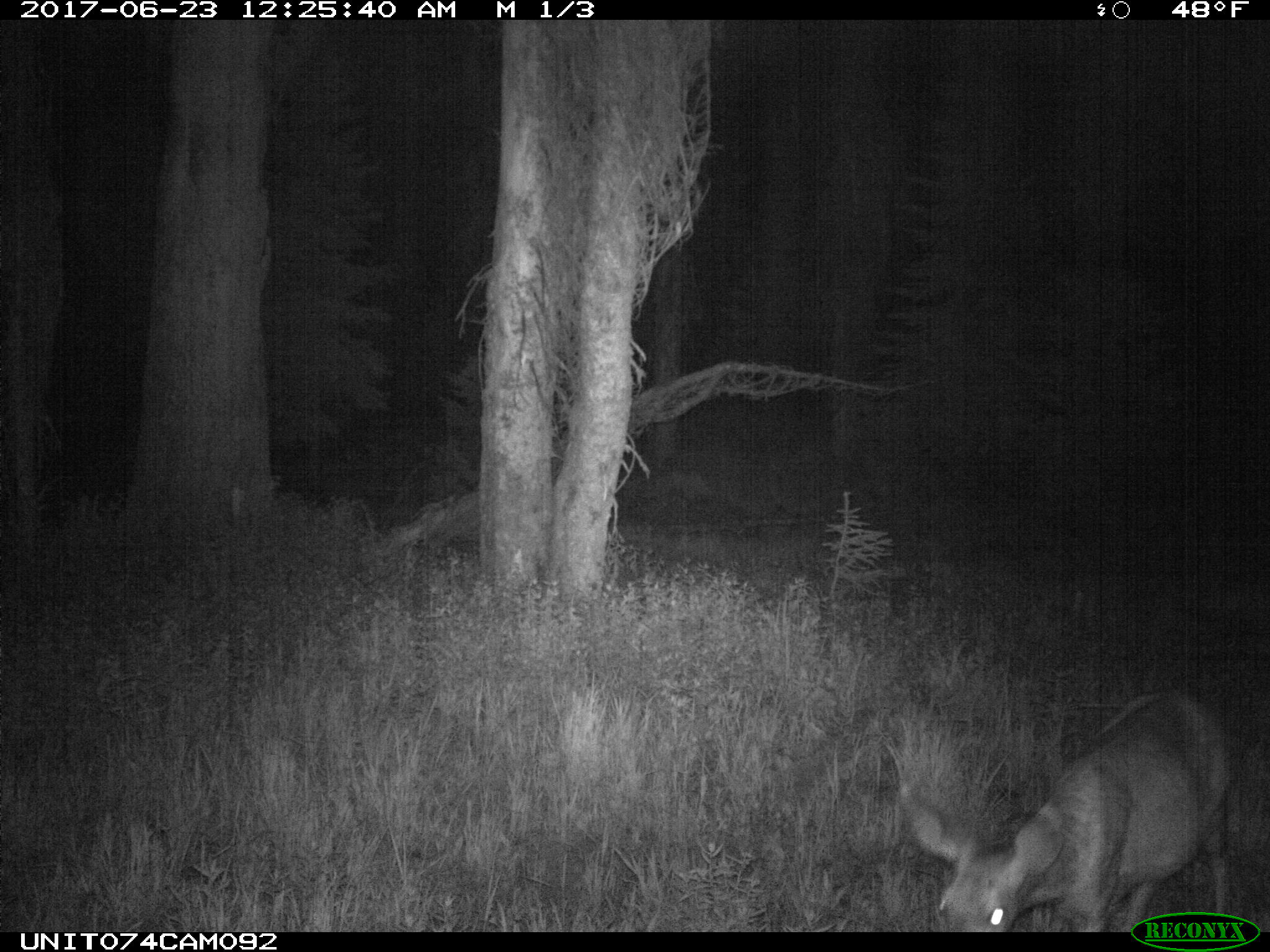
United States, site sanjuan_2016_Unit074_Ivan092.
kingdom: Animalia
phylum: Chordata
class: Mammalia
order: Artiodactyla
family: Cervidae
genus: Odocoileus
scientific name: Odocoileus hemionus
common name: mule deer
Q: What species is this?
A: Odocoileus hemionus (mule deer).